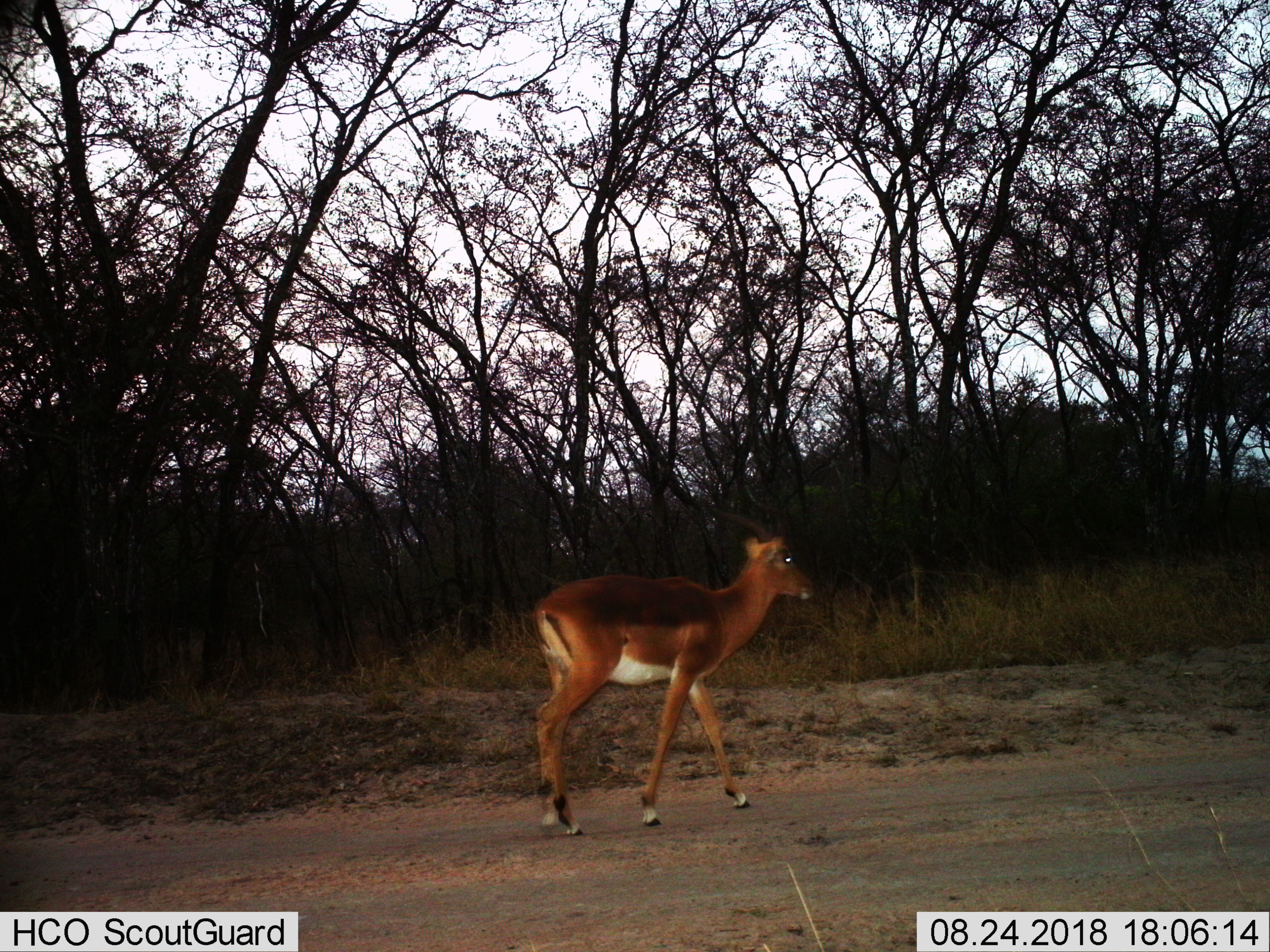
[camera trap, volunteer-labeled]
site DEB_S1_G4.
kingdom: Animalia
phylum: Chordata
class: Mammalia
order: Artiodactyla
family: Bovidae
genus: Aepyceros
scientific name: Aepyceros melampus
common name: impala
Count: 1.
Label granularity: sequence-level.